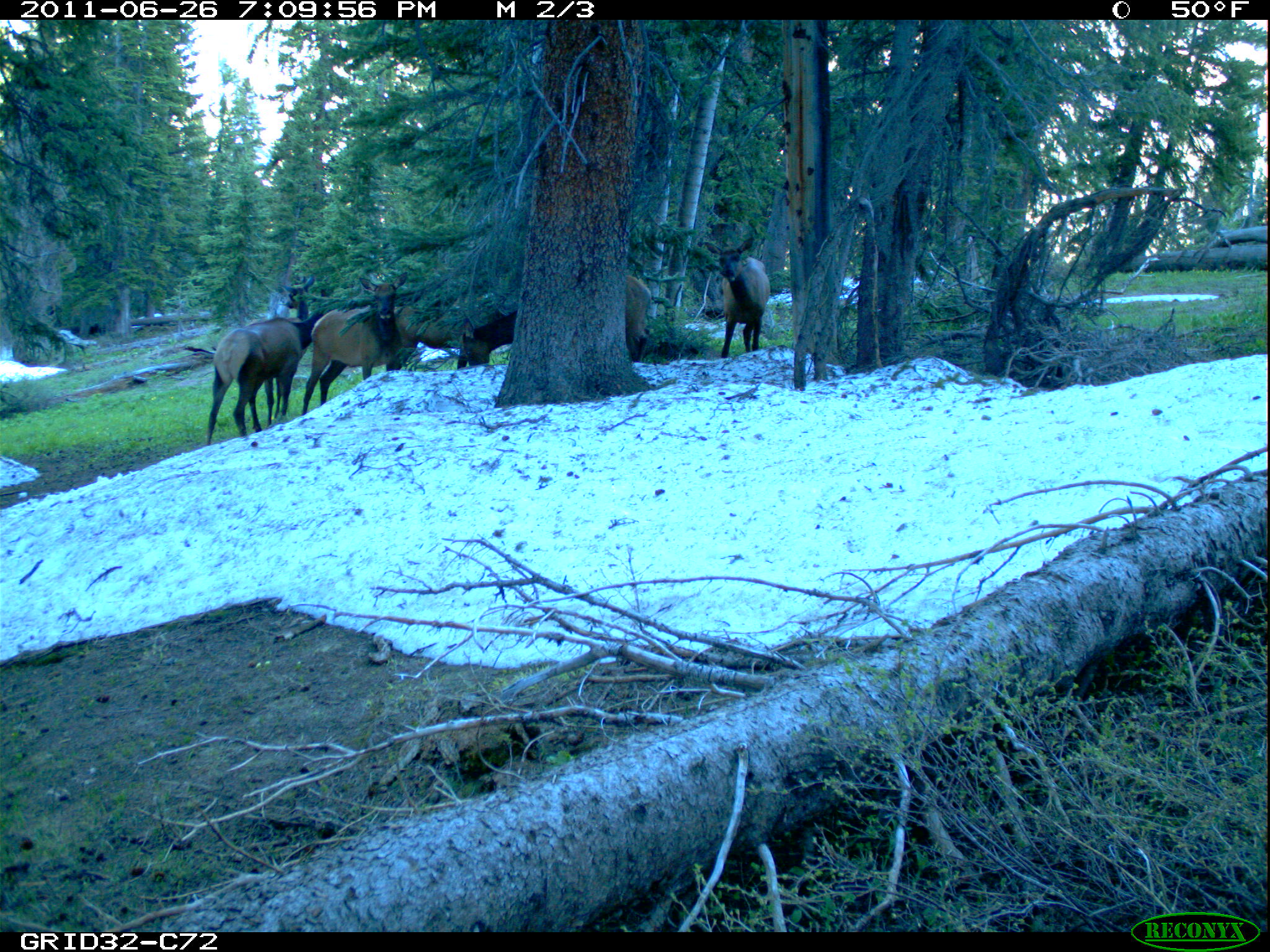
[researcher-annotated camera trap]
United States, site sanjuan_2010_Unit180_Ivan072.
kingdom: Animalia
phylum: Chordata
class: Mammalia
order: Artiodactyla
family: Cervidae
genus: Cervus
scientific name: Cervus elaphus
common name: red deer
Cervus elaphus (red deer).